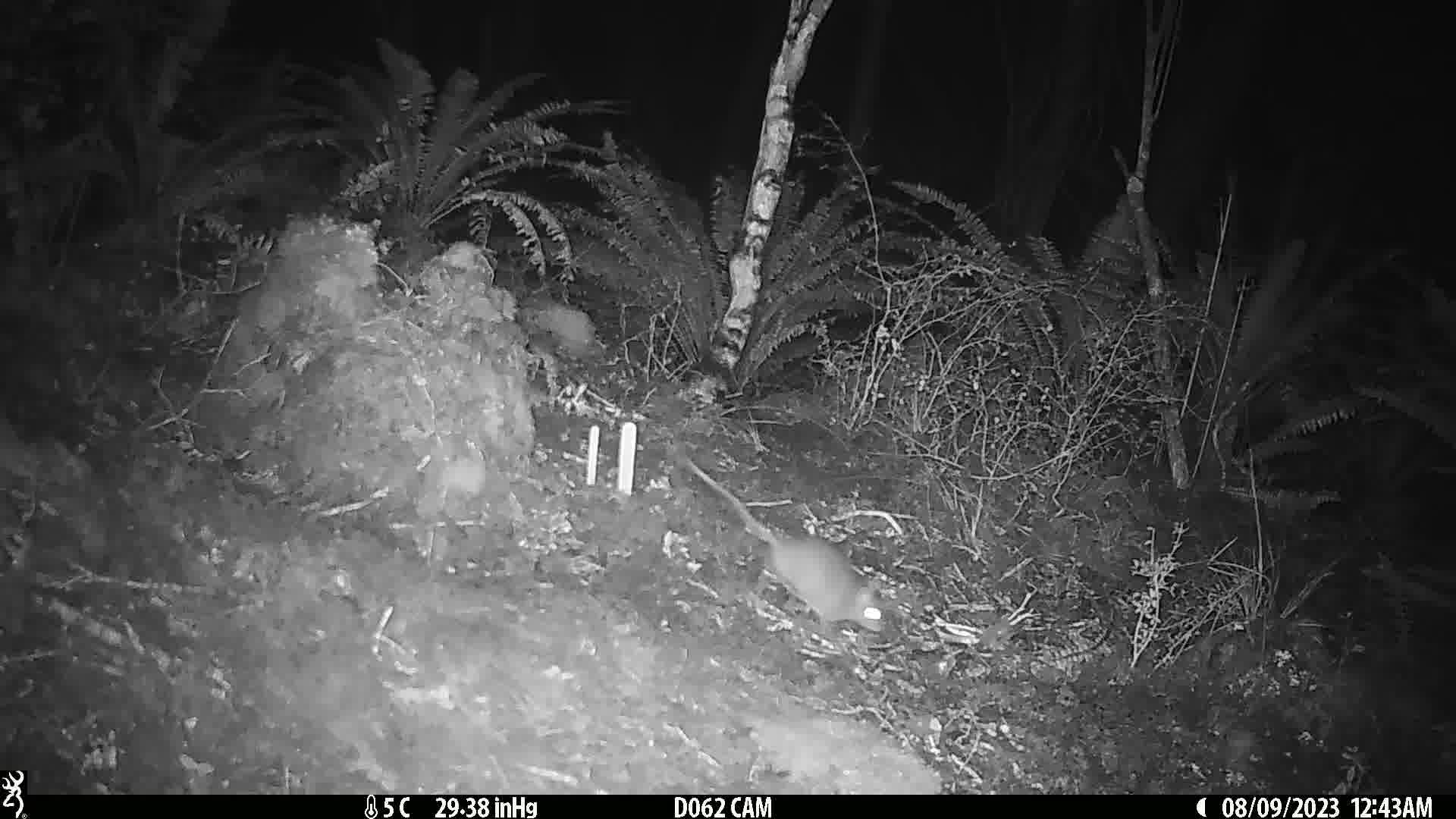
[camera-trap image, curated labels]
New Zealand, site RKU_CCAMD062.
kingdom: Animalia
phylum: Chordata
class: Mammalia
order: Rodentia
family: Muridae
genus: Rattus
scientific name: Rattus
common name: rat